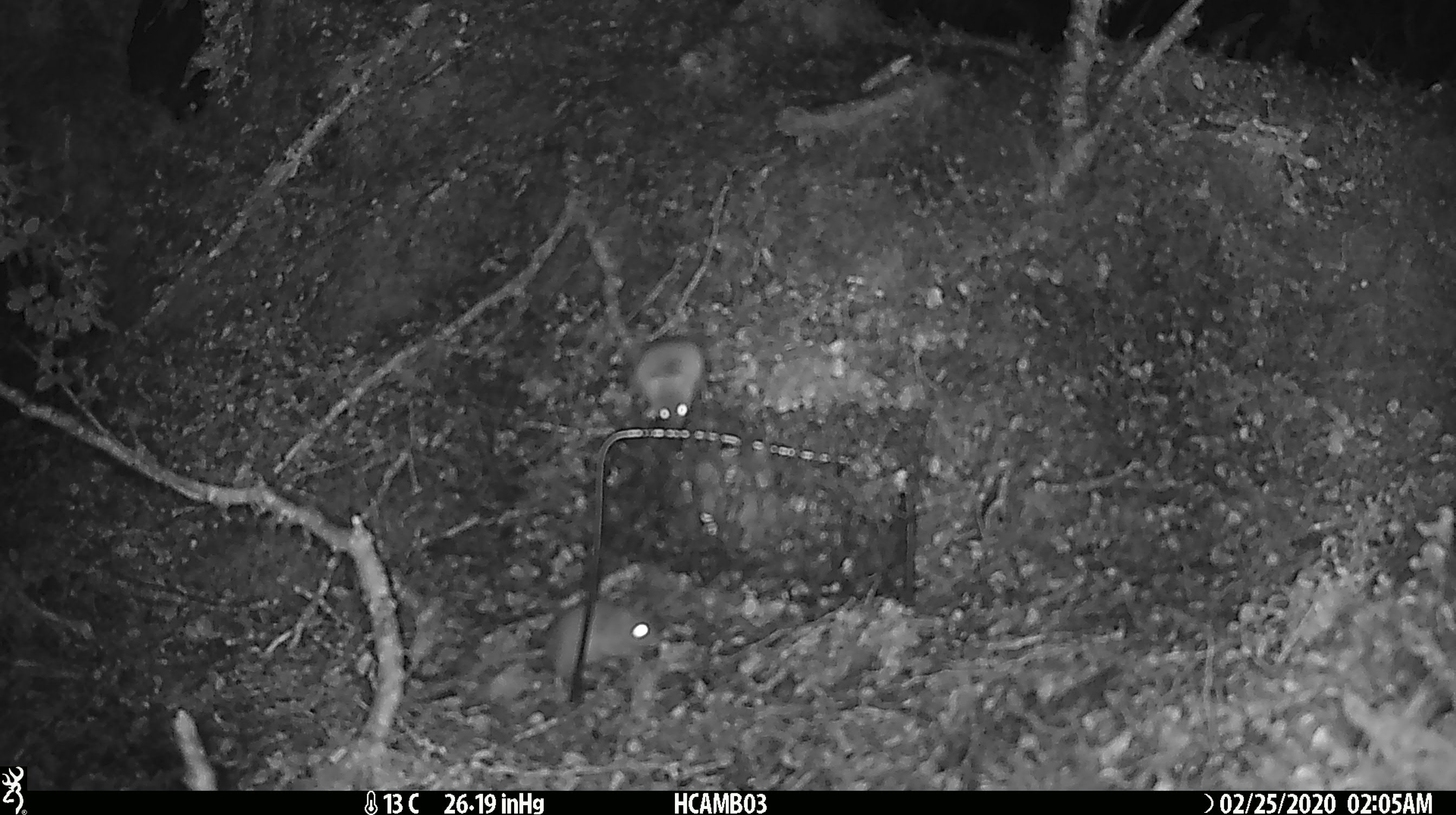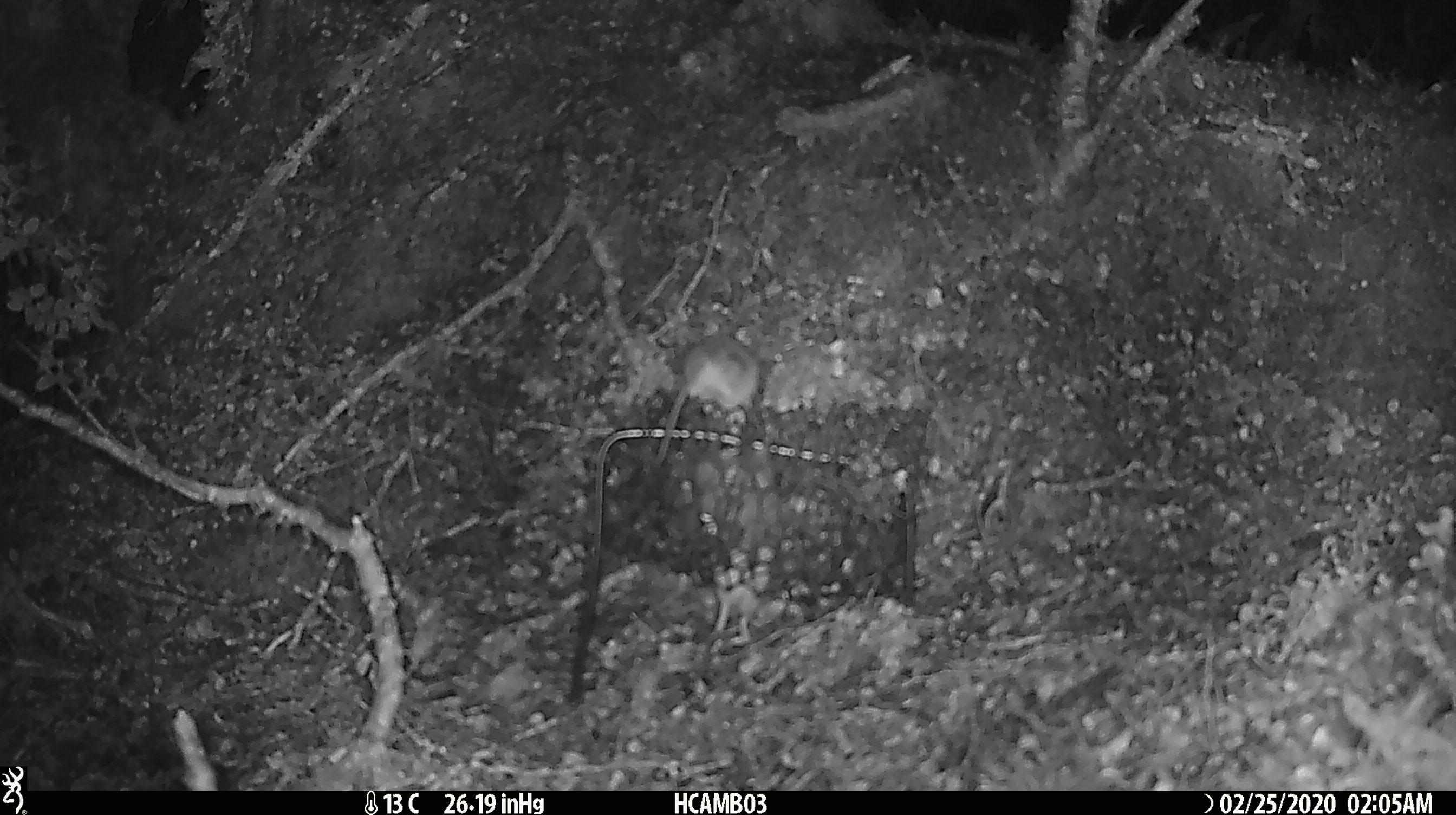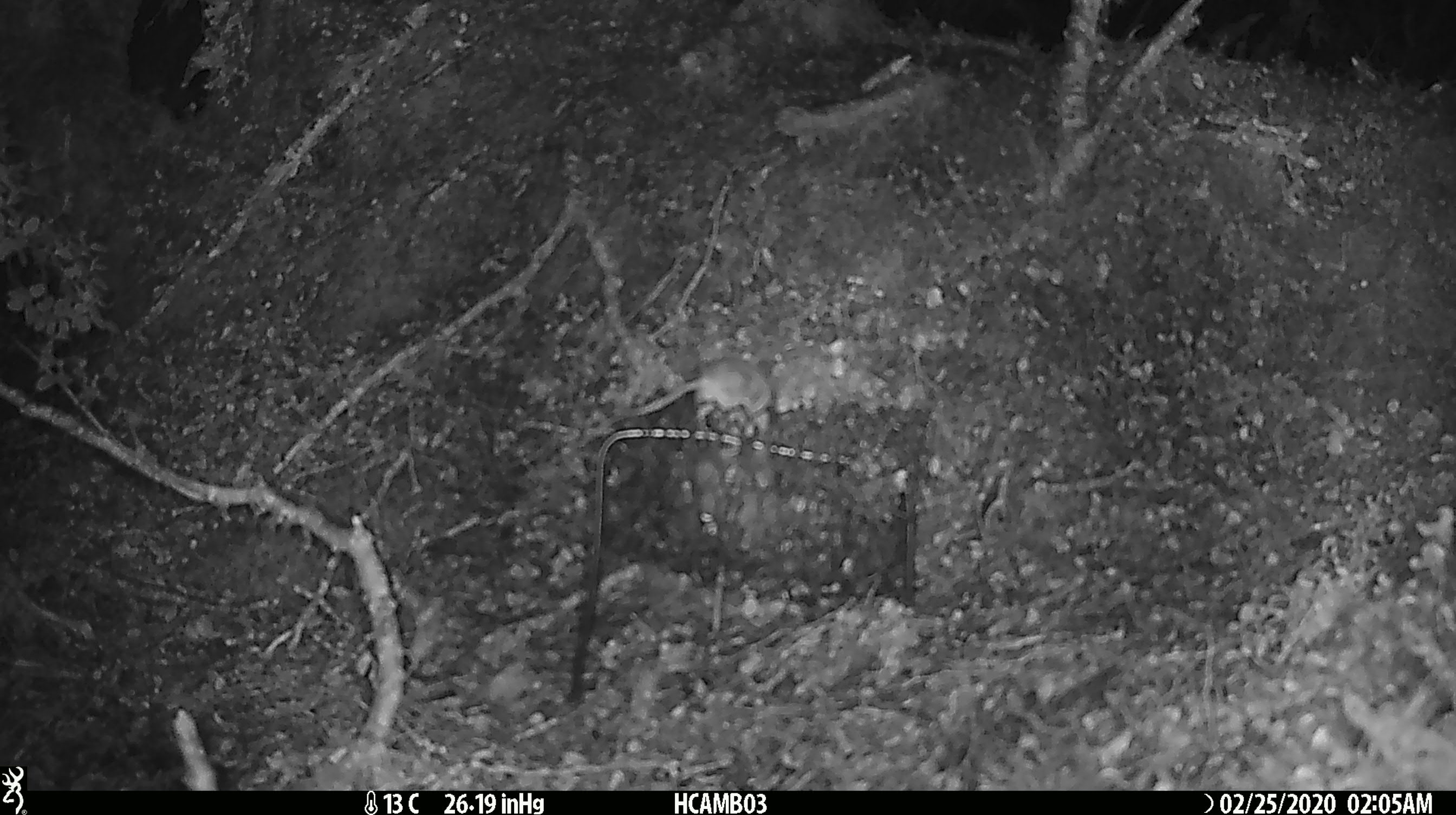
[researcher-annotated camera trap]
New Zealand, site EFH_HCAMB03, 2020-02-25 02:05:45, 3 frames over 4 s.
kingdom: Animalia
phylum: Chordata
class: Mammalia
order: Rodentia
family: Muridae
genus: Mus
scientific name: Mus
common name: mouse